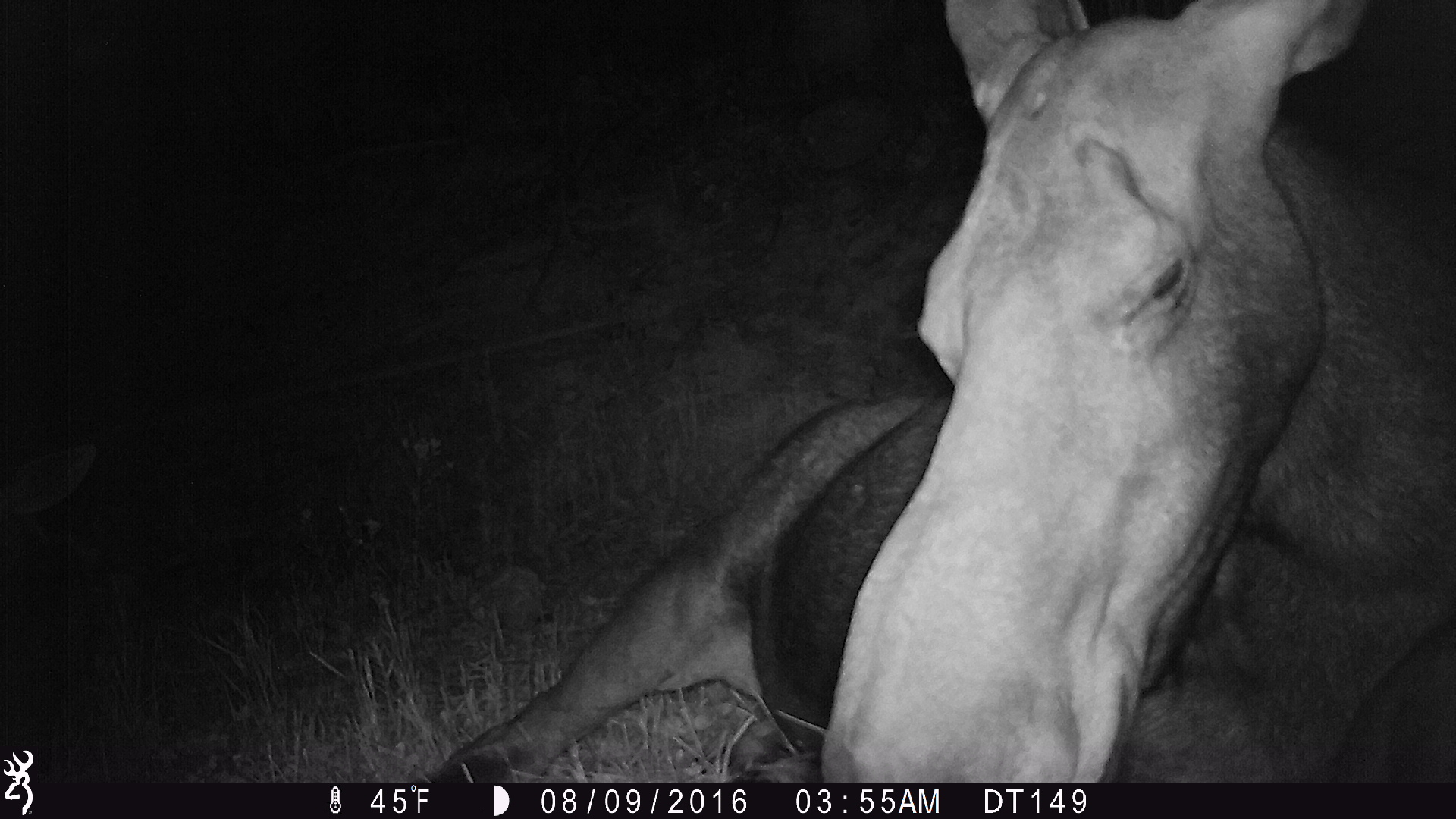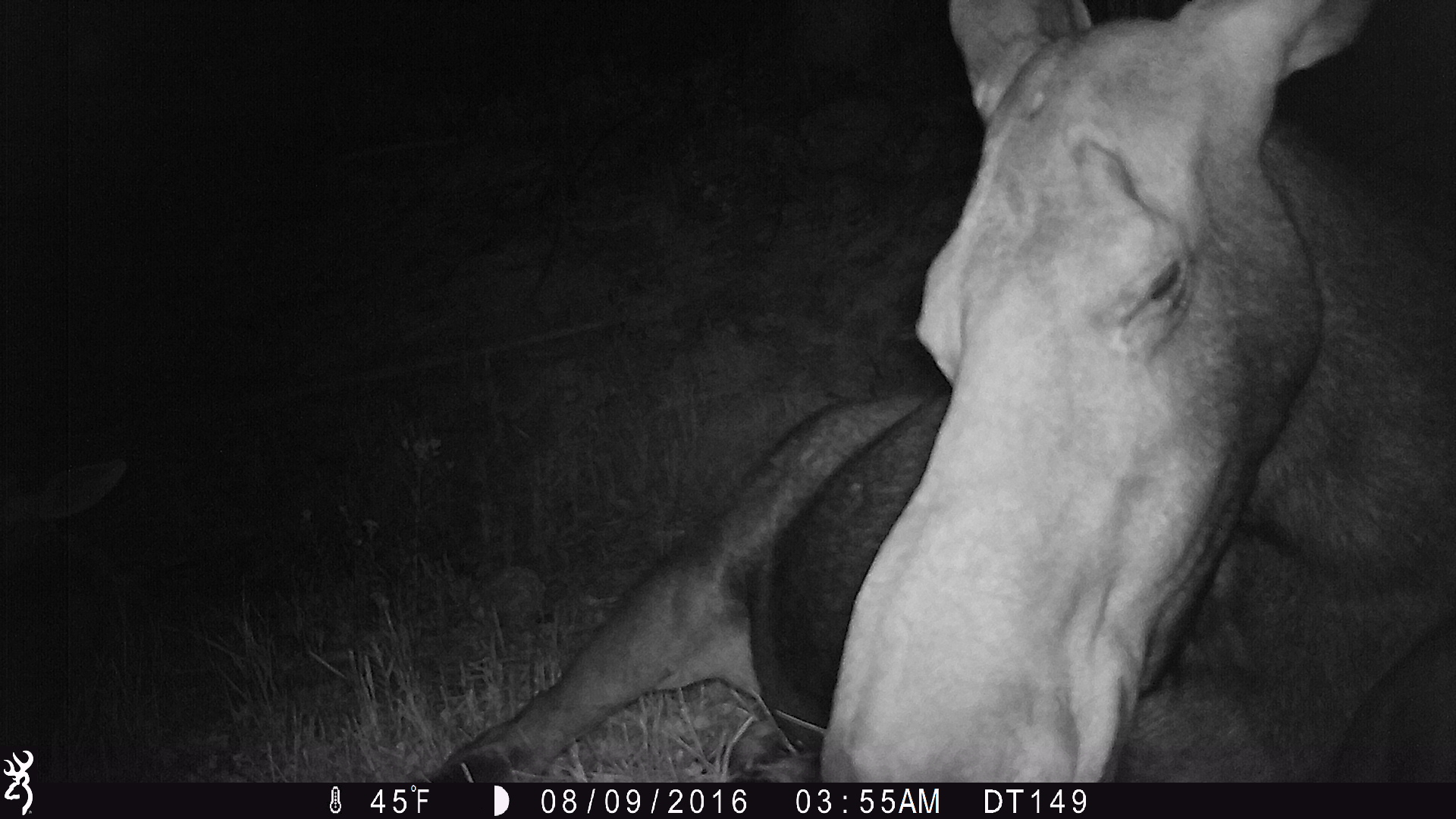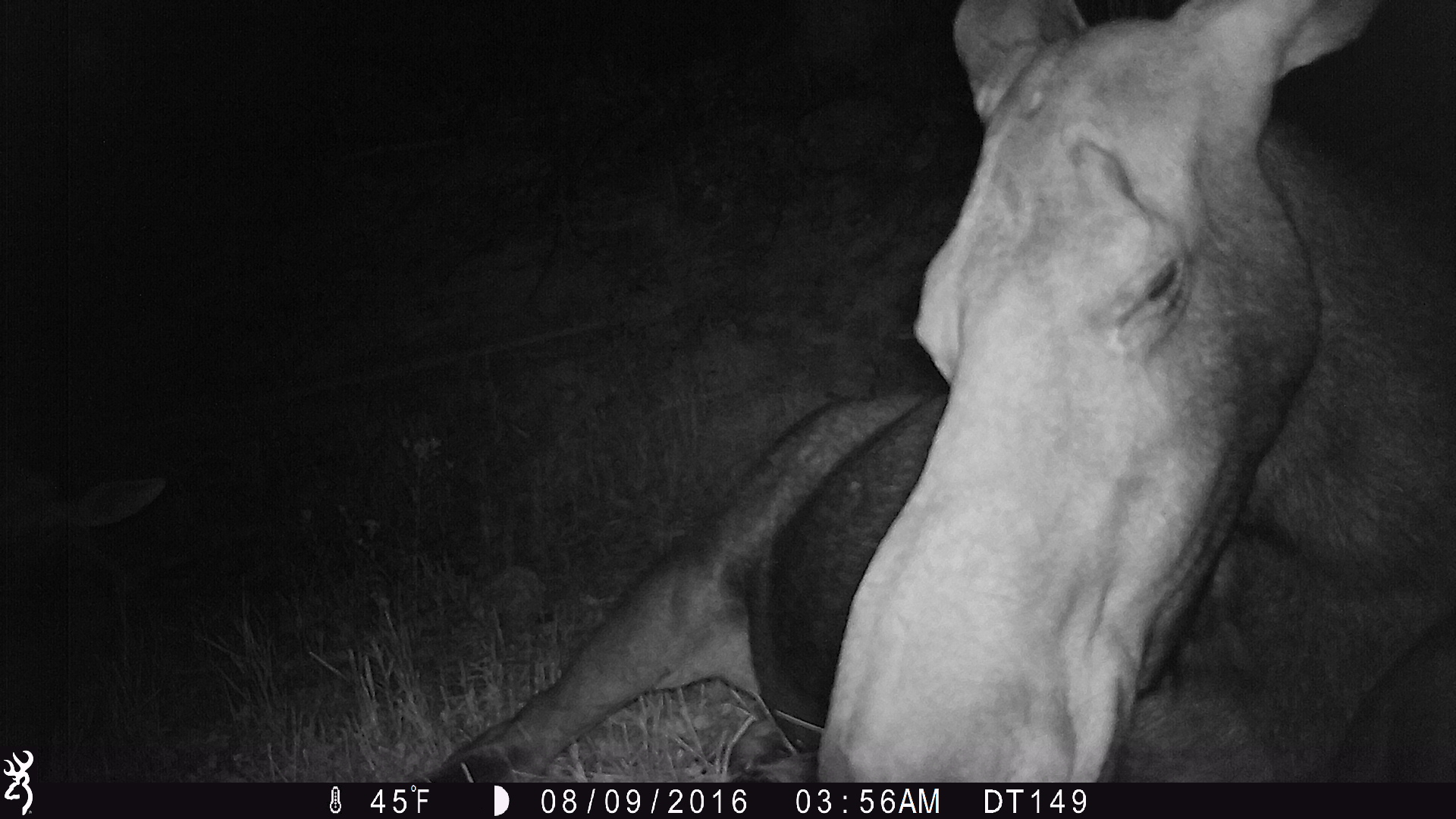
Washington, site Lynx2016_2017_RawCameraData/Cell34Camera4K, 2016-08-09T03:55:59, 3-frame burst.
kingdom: Animalia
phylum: Chordata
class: Mammalia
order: Artiodactyla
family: Cervidae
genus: Alces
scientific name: Alces alces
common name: moose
Alces alces (moose). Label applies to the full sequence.